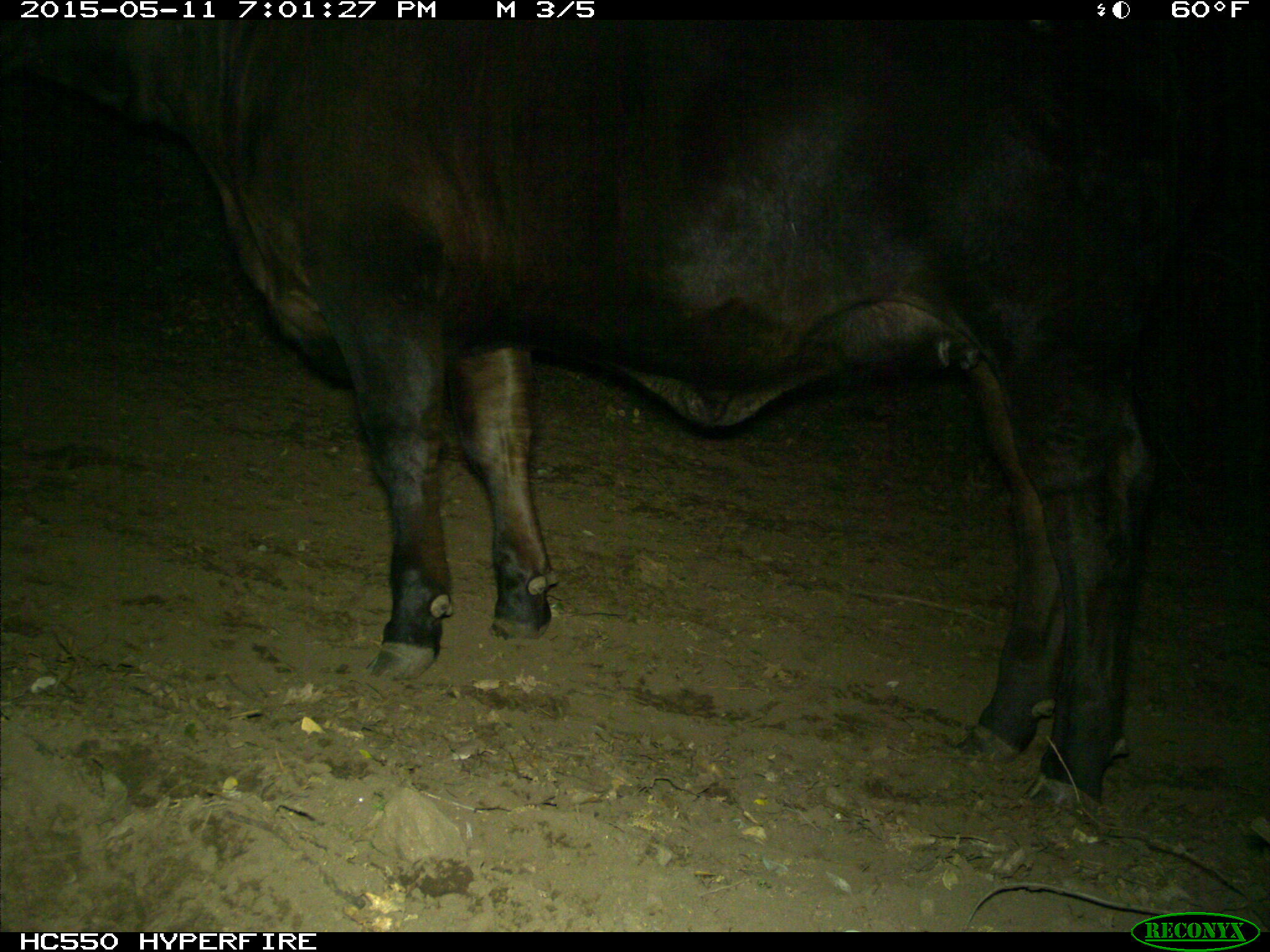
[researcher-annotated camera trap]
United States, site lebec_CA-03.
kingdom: Animalia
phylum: Chordata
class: Mammalia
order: Artiodactyla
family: Bovidae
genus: Bos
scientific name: Bos taurus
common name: domestic cow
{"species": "Bos taurus (domestic cow)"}